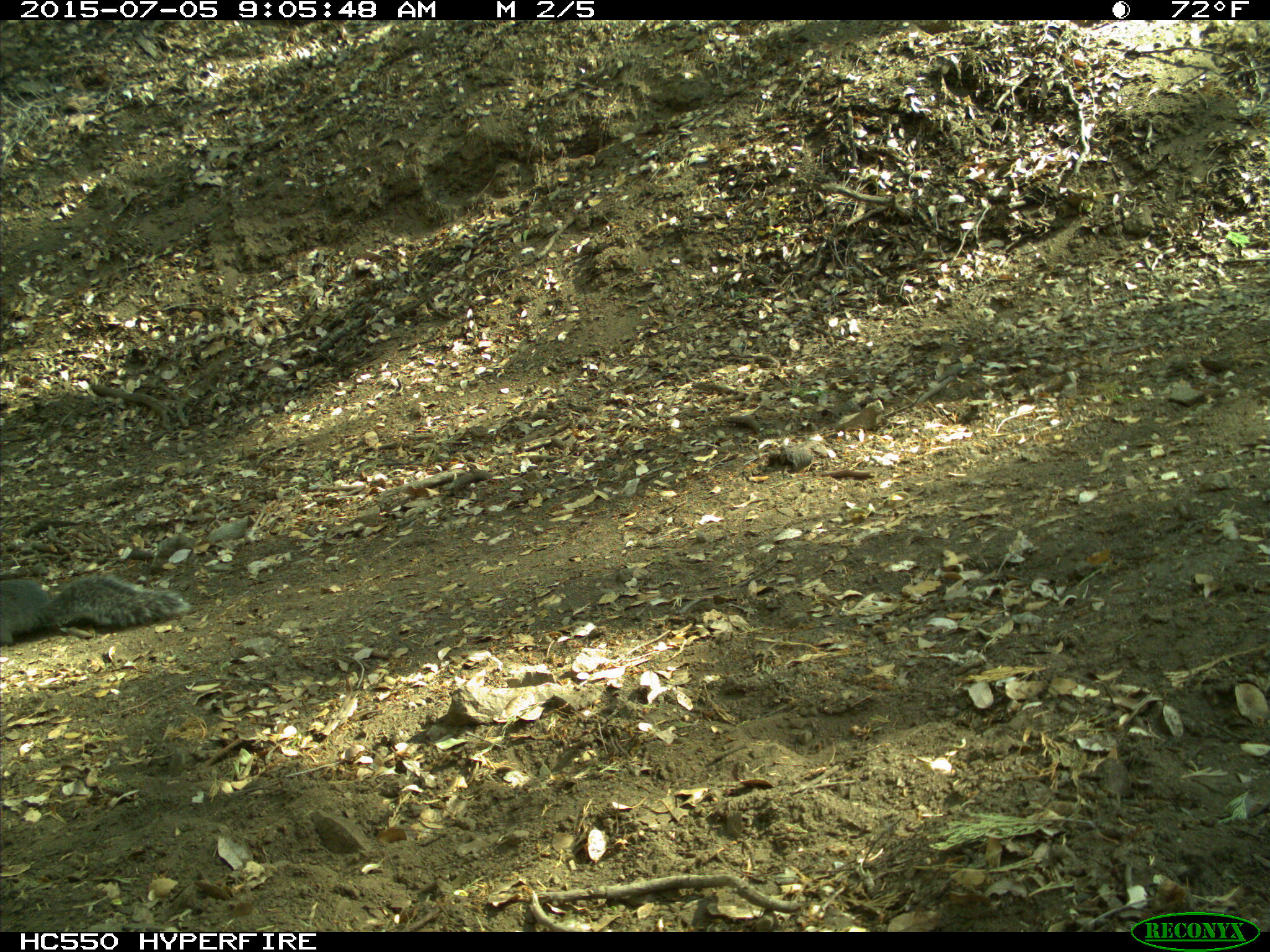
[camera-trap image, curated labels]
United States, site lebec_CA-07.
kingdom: Animalia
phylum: Chordata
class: Mammalia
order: Rodentia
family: Sciuridae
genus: Sciurus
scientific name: Sciurus carolinensis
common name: eastern gray squirrel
Sciurus carolinensis (eastern gray squirrel).